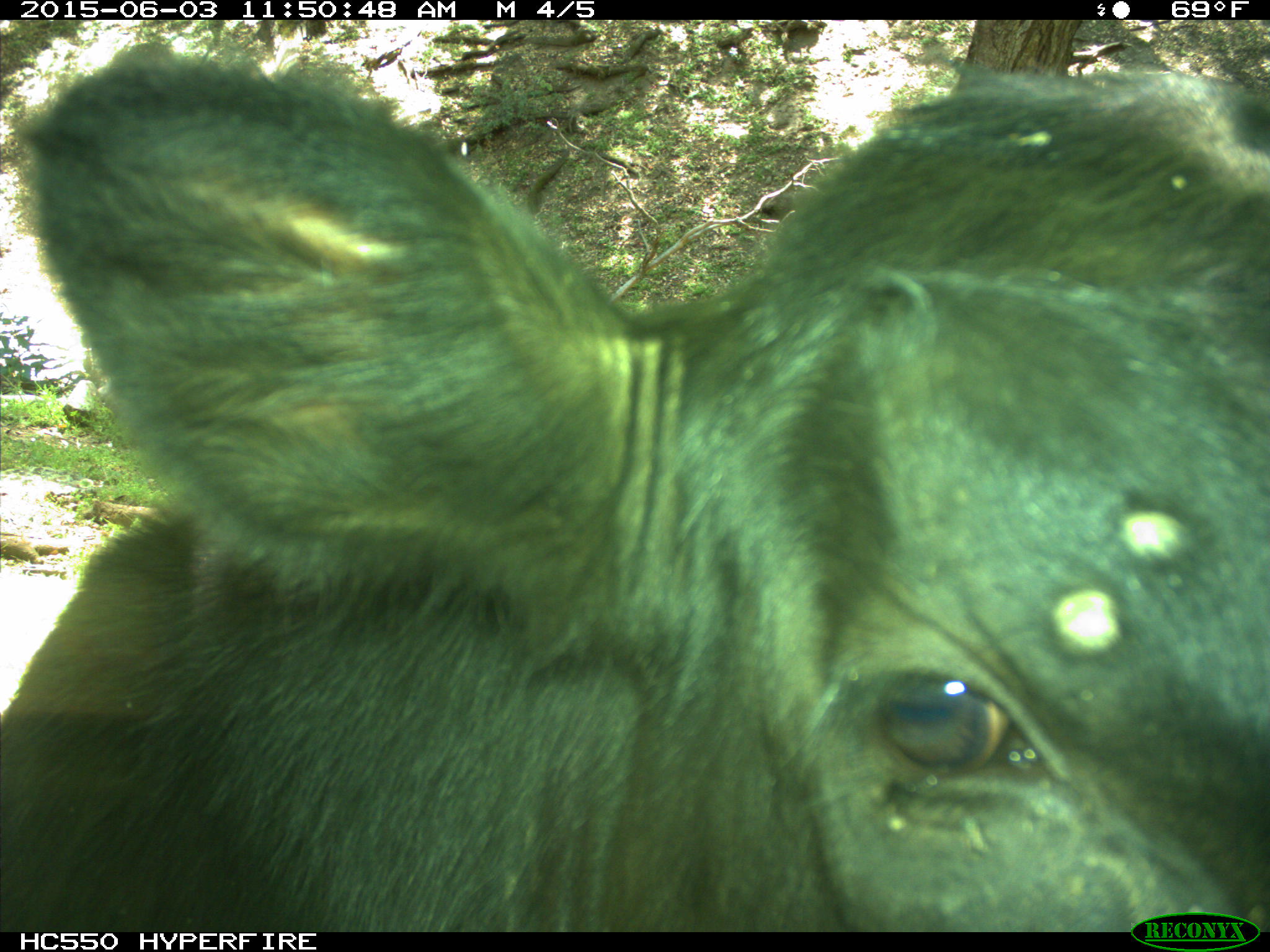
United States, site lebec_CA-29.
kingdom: Animalia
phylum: Chordata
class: Mammalia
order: Artiodactyla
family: Bovidae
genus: Bos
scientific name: Bos taurus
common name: domestic cow